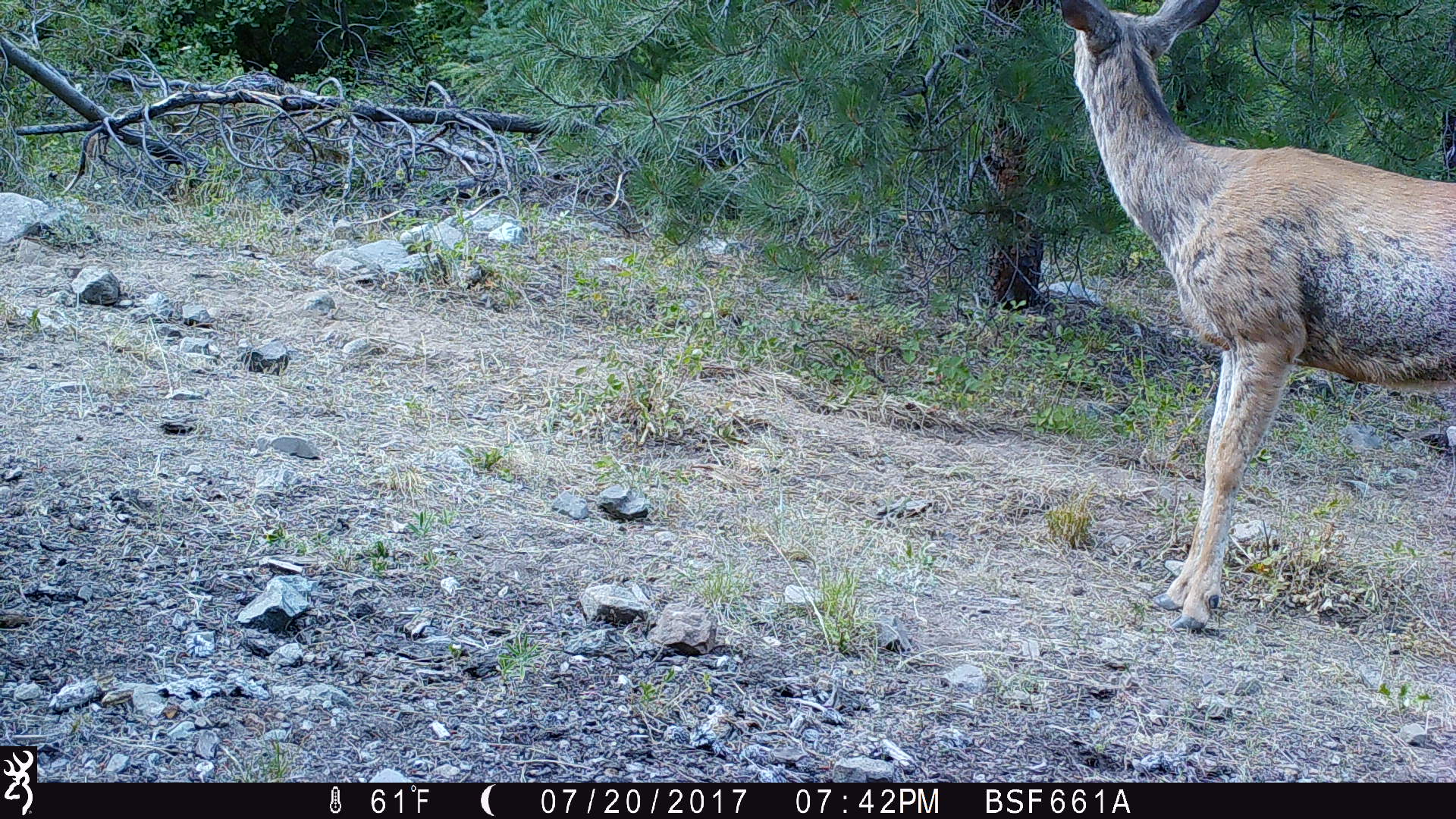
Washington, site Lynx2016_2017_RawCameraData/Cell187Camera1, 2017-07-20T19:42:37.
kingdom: Animalia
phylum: Chordata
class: Mammalia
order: Artiodactyla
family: Cervidae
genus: Odocoileus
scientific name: Odocoileus hemionus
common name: mule deer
Odocoileus hemionus (mule deer). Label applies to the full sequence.